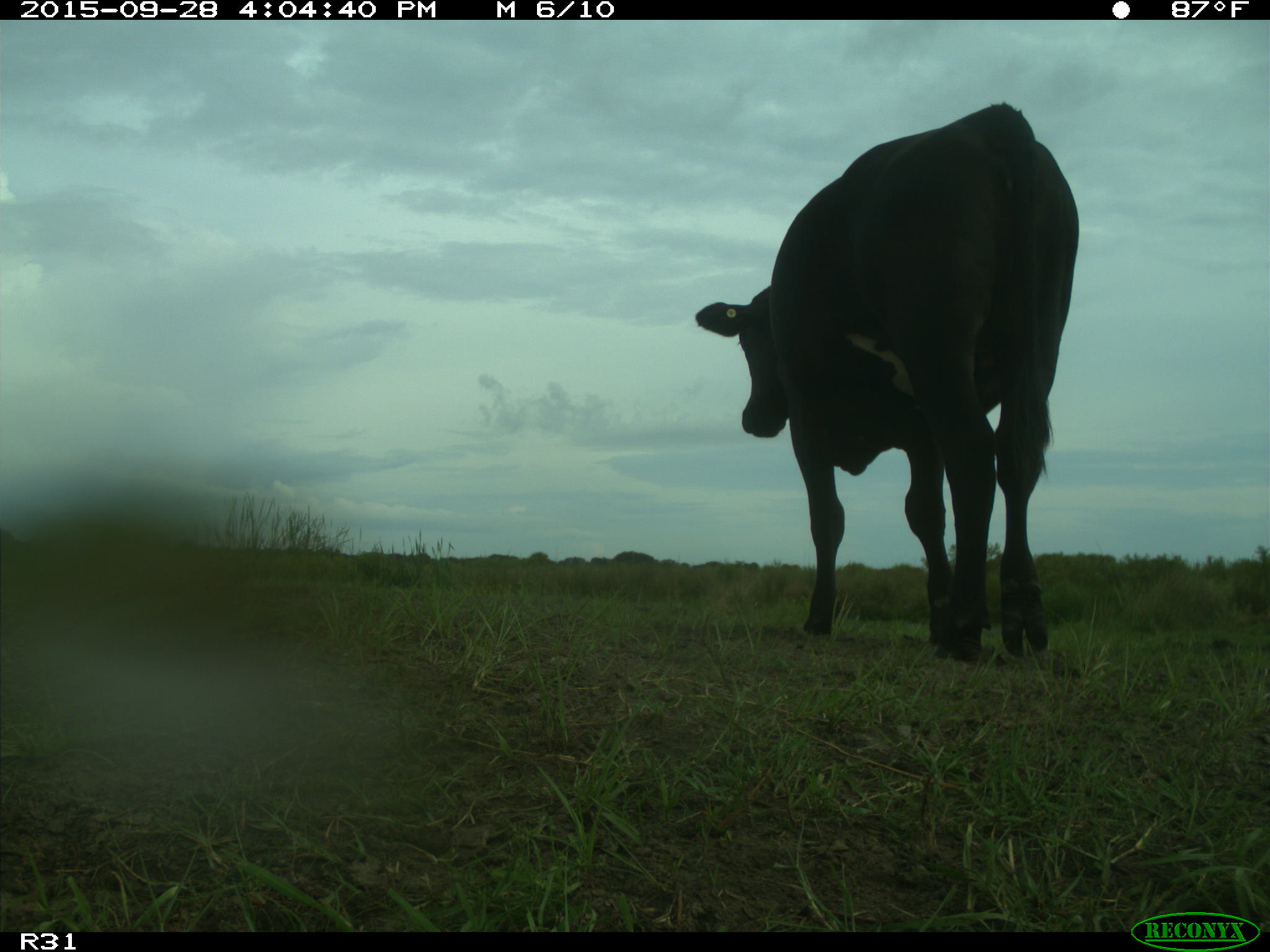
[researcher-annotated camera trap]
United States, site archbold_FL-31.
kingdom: Animalia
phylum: Chordata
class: Mammalia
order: Artiodactyla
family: Bovidae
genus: Bos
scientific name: Bos taurus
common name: domestic cow